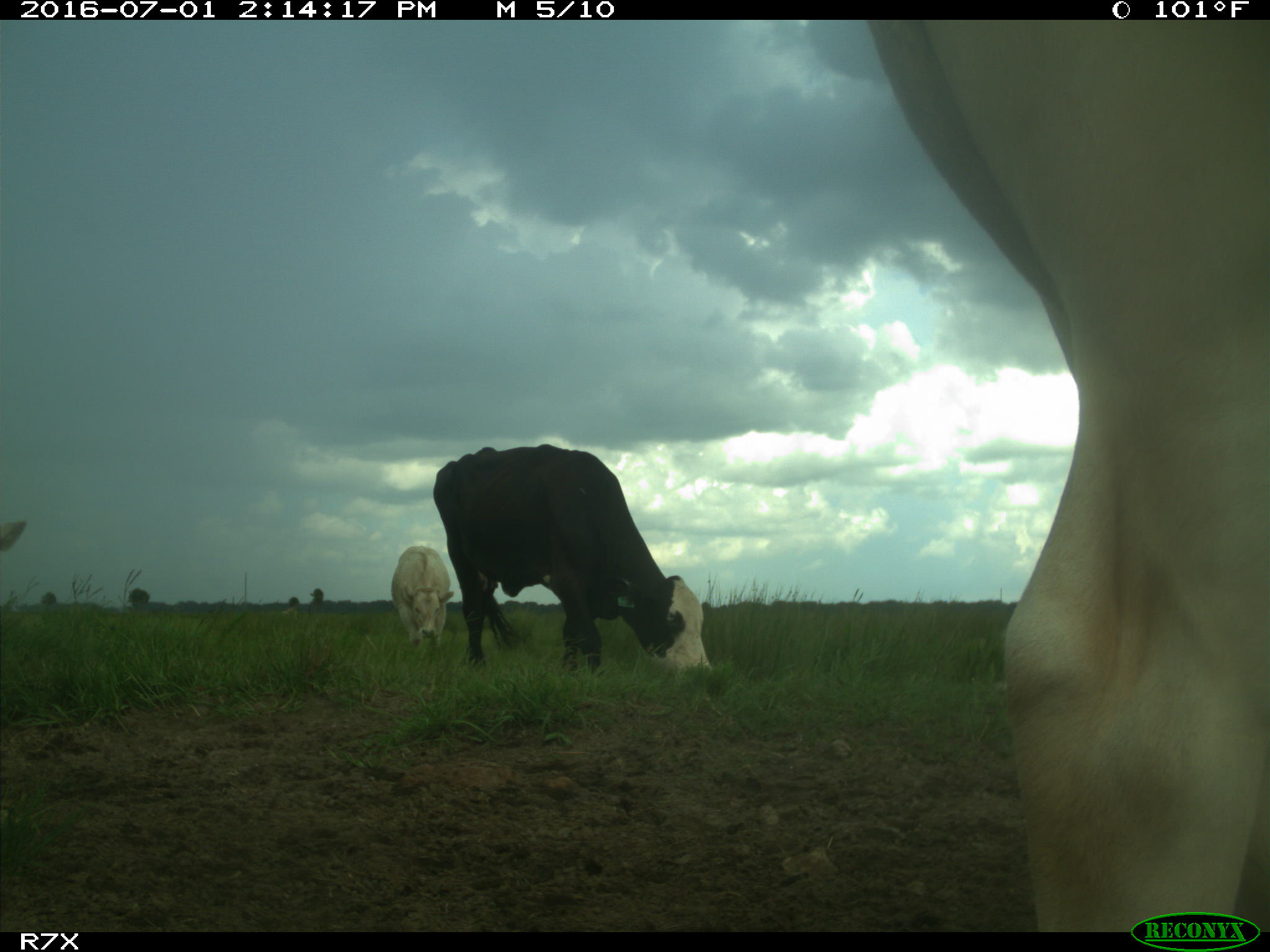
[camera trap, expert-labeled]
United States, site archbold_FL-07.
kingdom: Animalia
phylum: Chordata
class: Mammalia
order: Artiodactyla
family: Bovidae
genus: Bos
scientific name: Bos taurus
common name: domestic cow